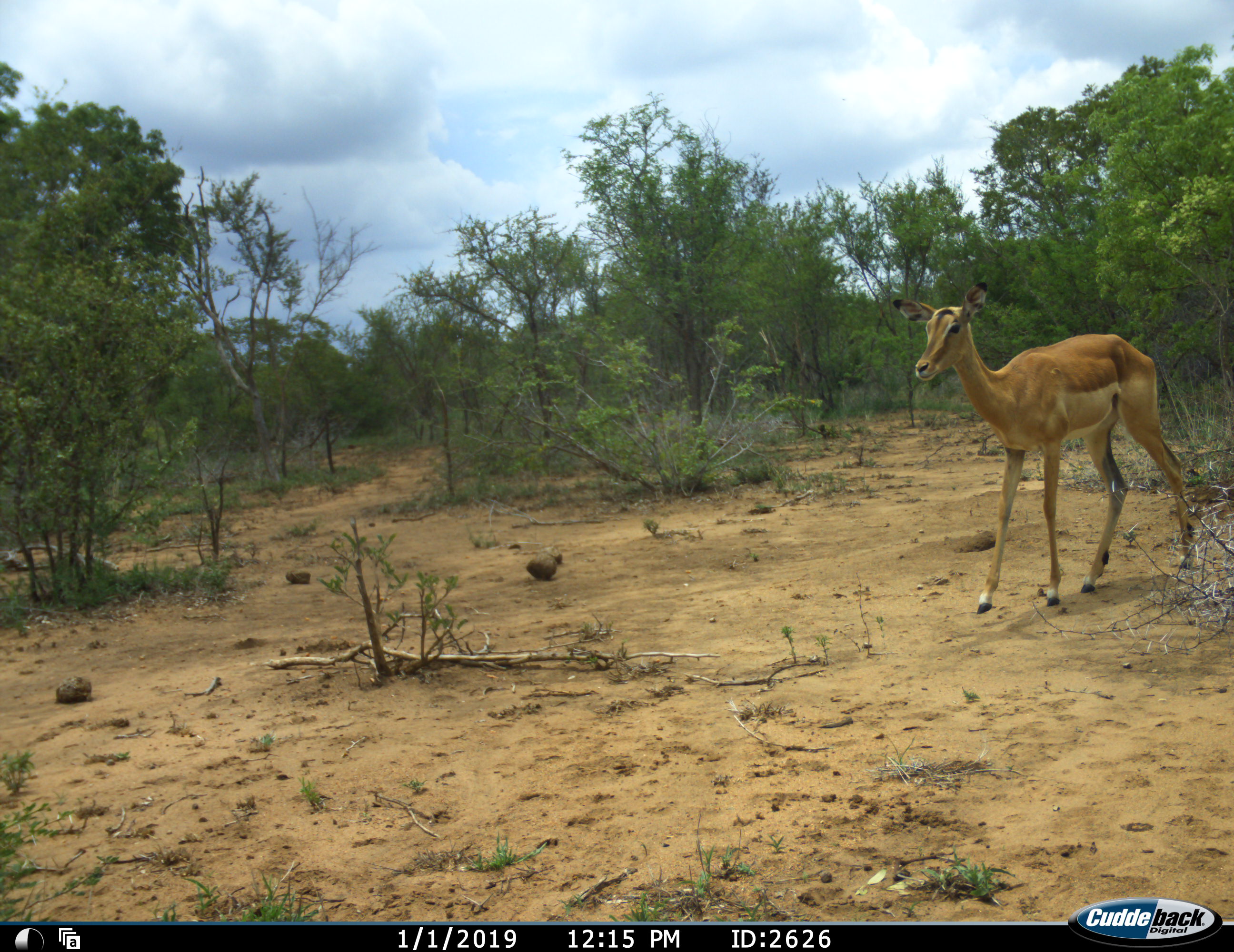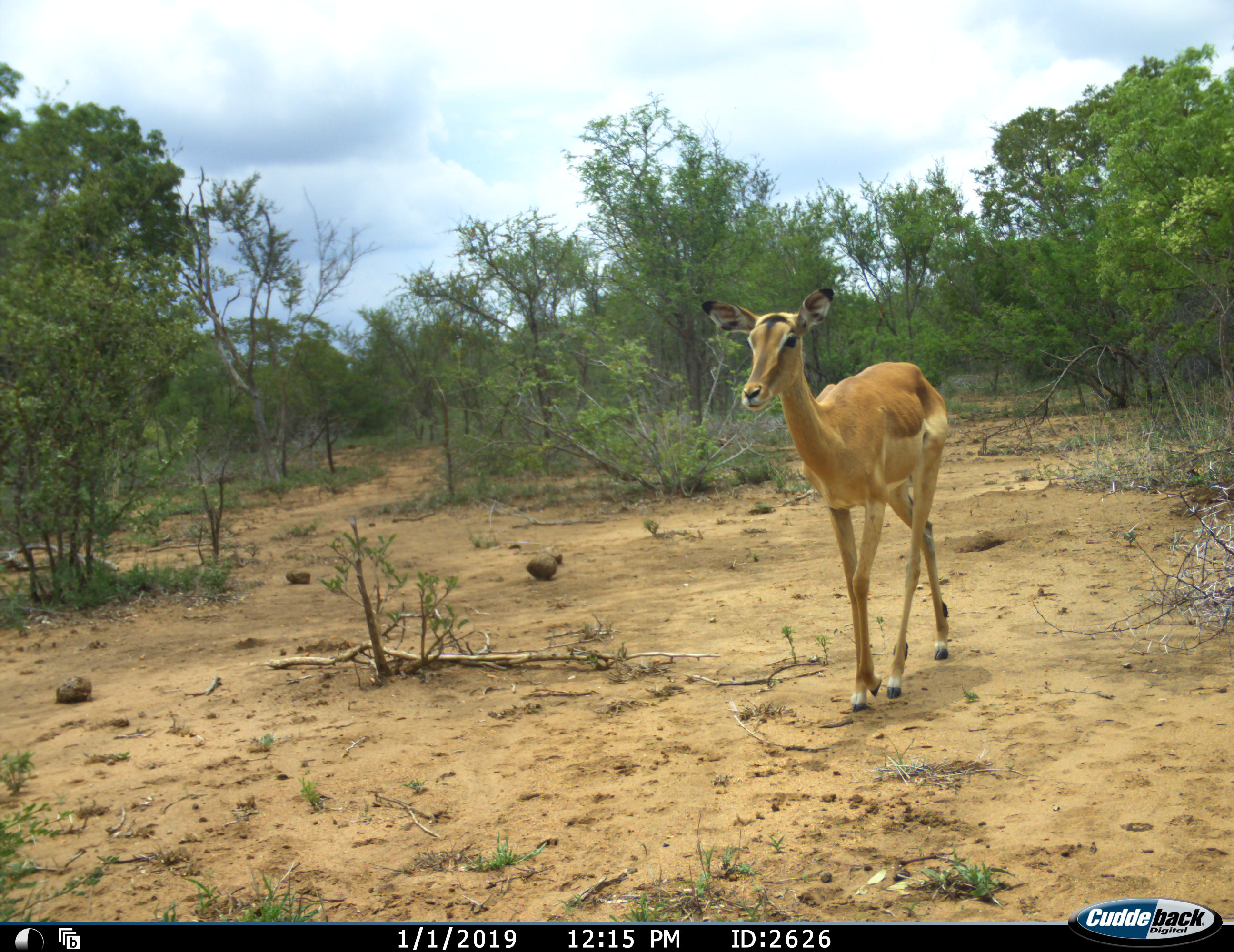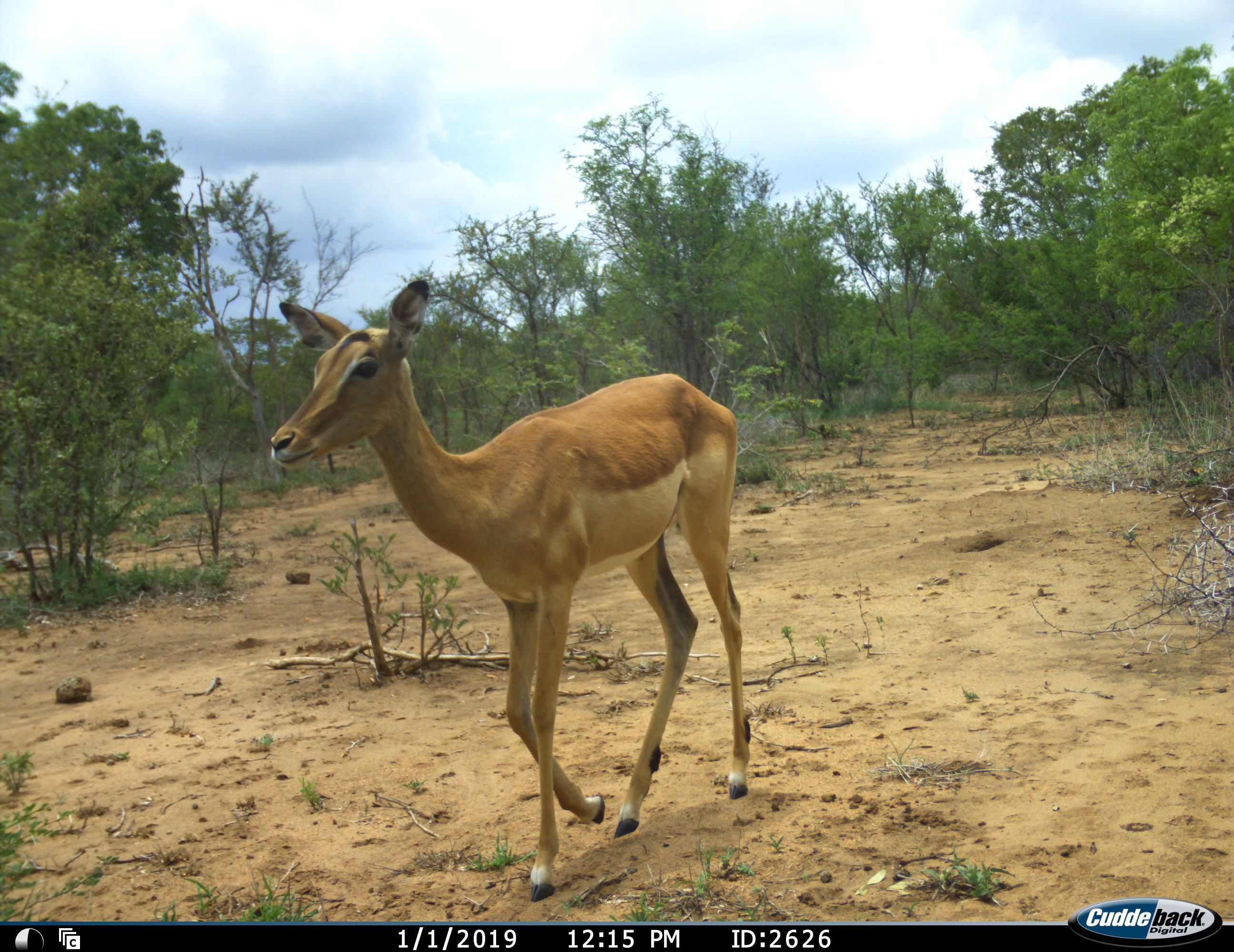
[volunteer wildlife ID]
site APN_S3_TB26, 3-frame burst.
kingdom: Animalia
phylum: Chordata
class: Mammalia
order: Artiodactyla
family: Bovidae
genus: Aepyceros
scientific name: Aepyceros melampus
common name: impala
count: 1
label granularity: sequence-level